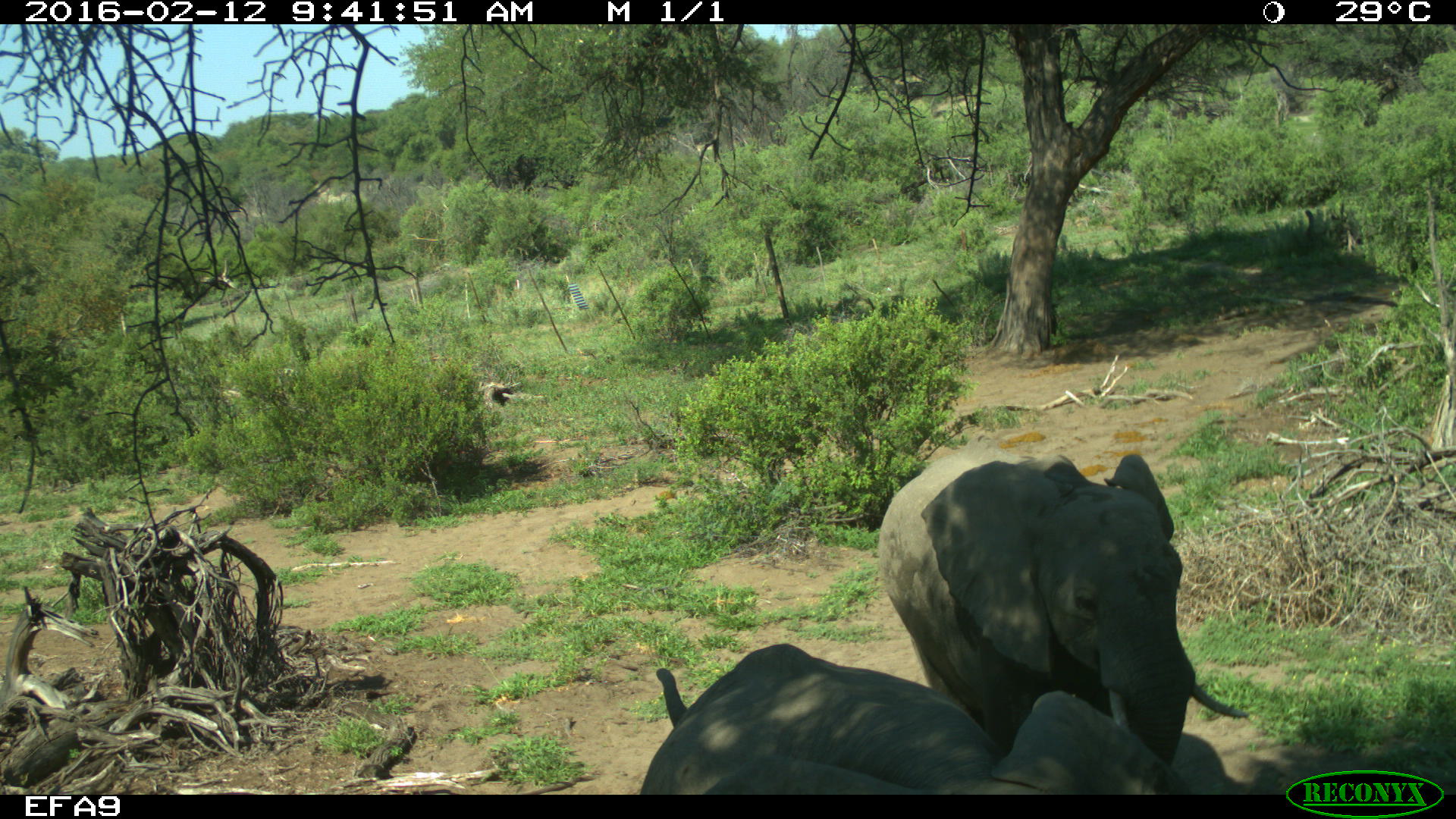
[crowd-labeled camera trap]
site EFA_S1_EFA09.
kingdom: Animalia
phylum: Chordata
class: Mammalia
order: Proboscidea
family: Elephantidae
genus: Loxodonta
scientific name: Loxodonta africana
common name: african bush elephant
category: elephant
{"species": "elephant (african bush elephant) (Loxodonta africana)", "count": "2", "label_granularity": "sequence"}